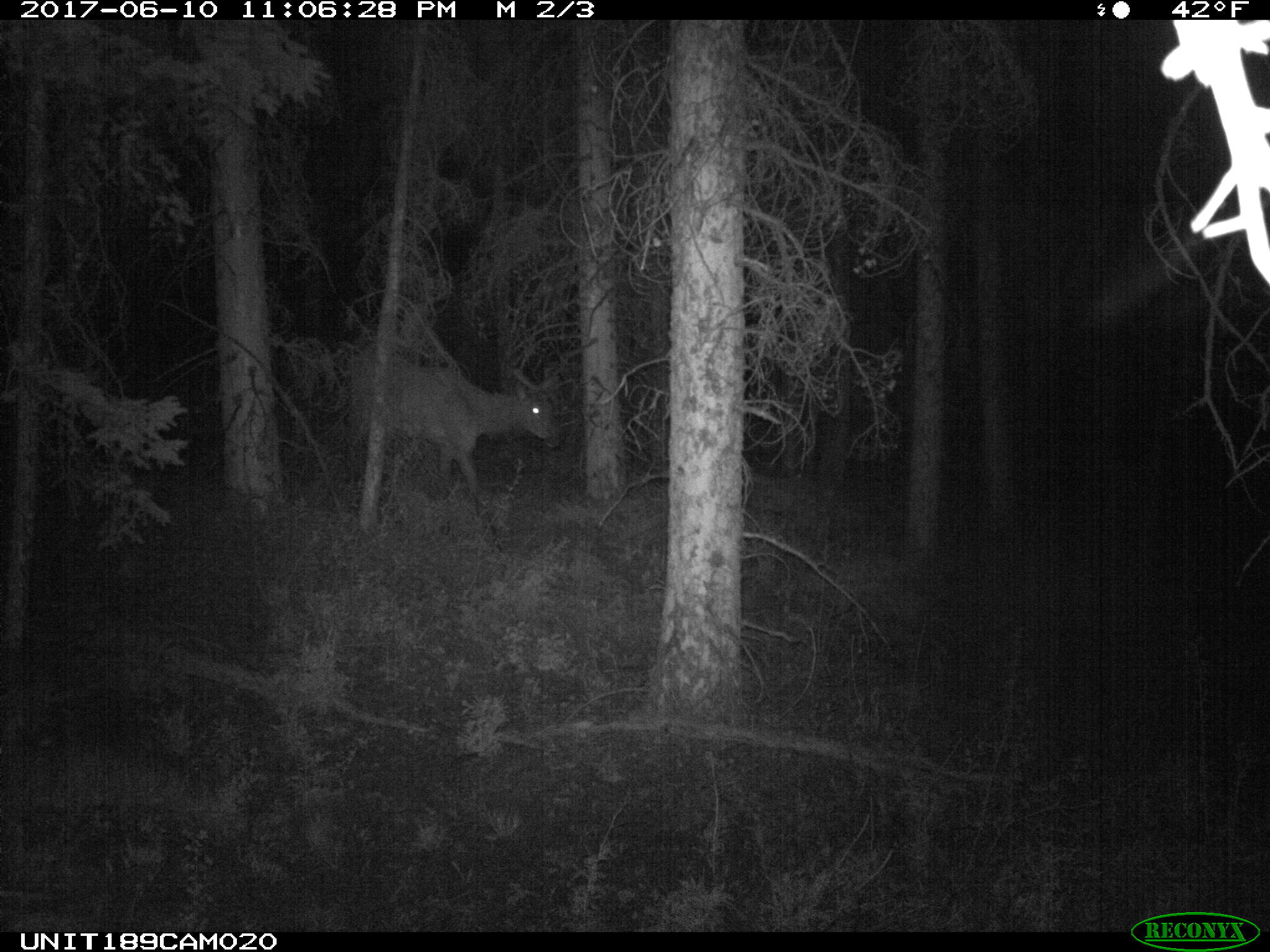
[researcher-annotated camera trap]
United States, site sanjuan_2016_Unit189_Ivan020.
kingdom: Animalia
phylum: Chordata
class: Mammalia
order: Artiodactyla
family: Cervidae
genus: Cervus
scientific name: Cervus elaphus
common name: red deer